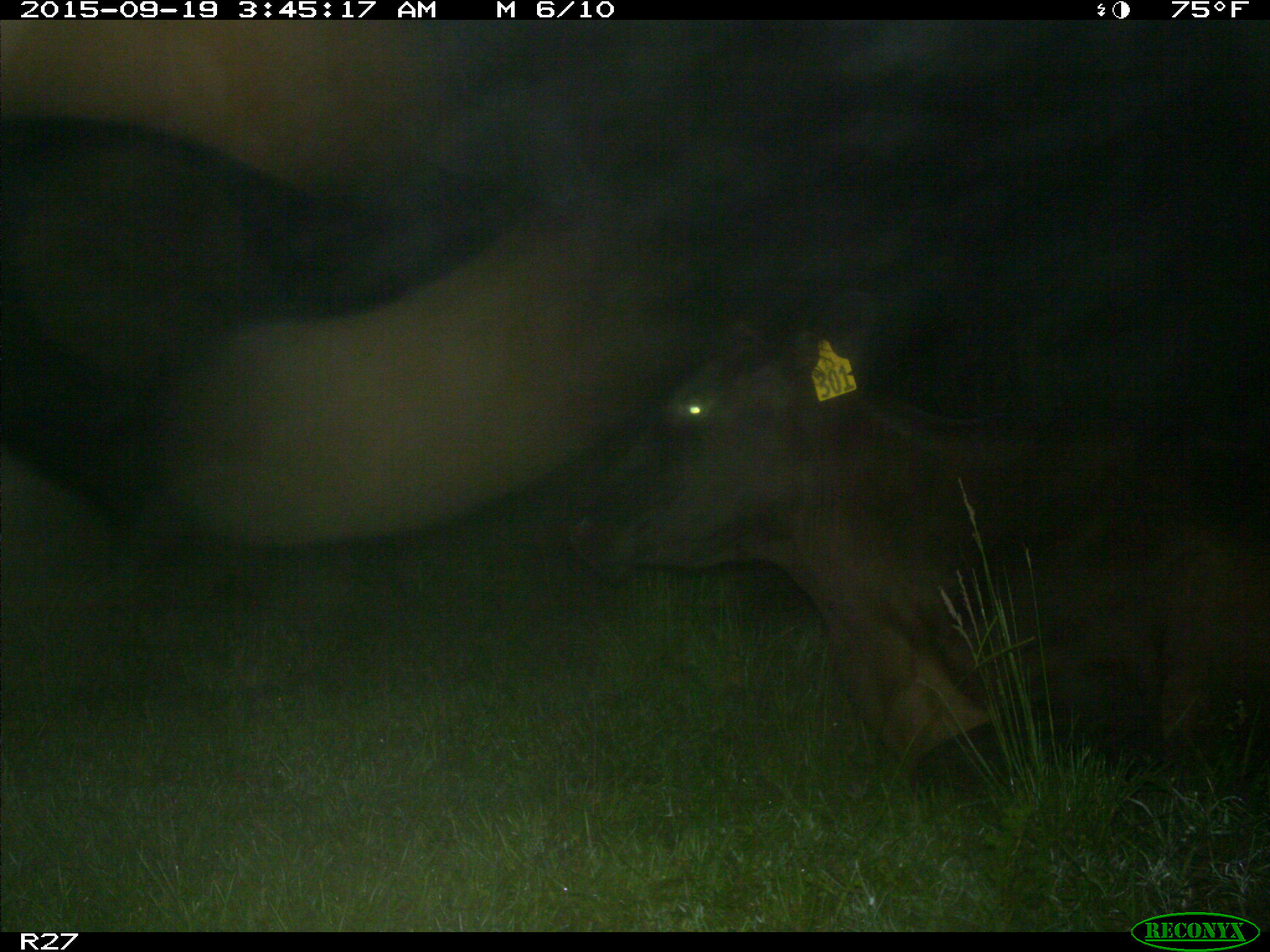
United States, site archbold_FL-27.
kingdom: Animalia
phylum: Chordata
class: Mammalia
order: Artiodactyla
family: Bovidae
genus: Bos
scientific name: Bos taurus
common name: domestic cow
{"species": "Bos taurus (domestic cow)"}